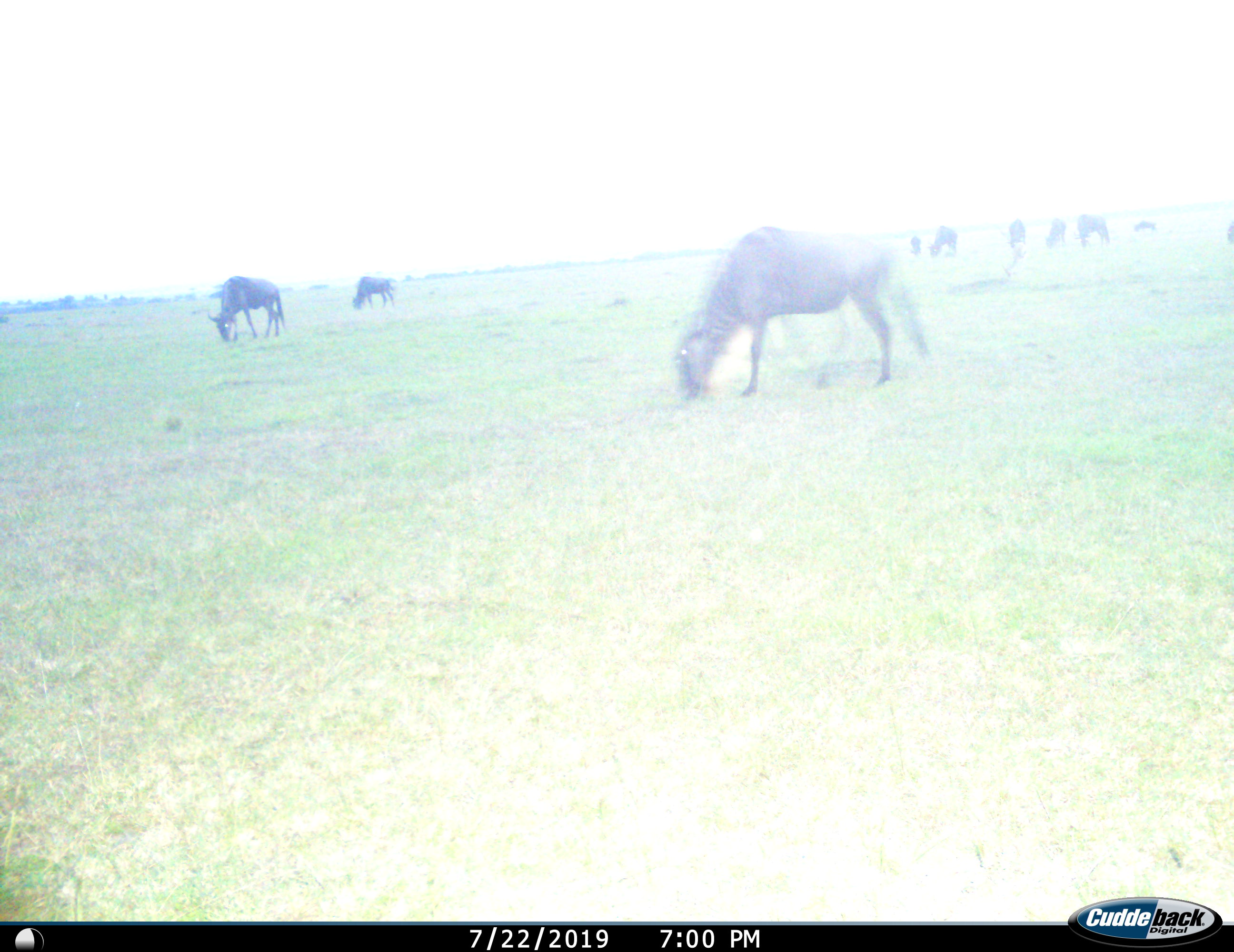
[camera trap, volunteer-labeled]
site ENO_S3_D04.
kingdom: Animalia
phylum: Chordata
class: Mammalia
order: Artiodactyla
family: Bovidae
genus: Connochaetes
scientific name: Connochaetes taurinus taurinus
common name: blue wildebeest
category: wildebeestblue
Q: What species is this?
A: Wildebeestblue (blue wildebeest) (Connochaetes taurinus taurinus).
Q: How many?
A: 9.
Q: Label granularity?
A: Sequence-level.